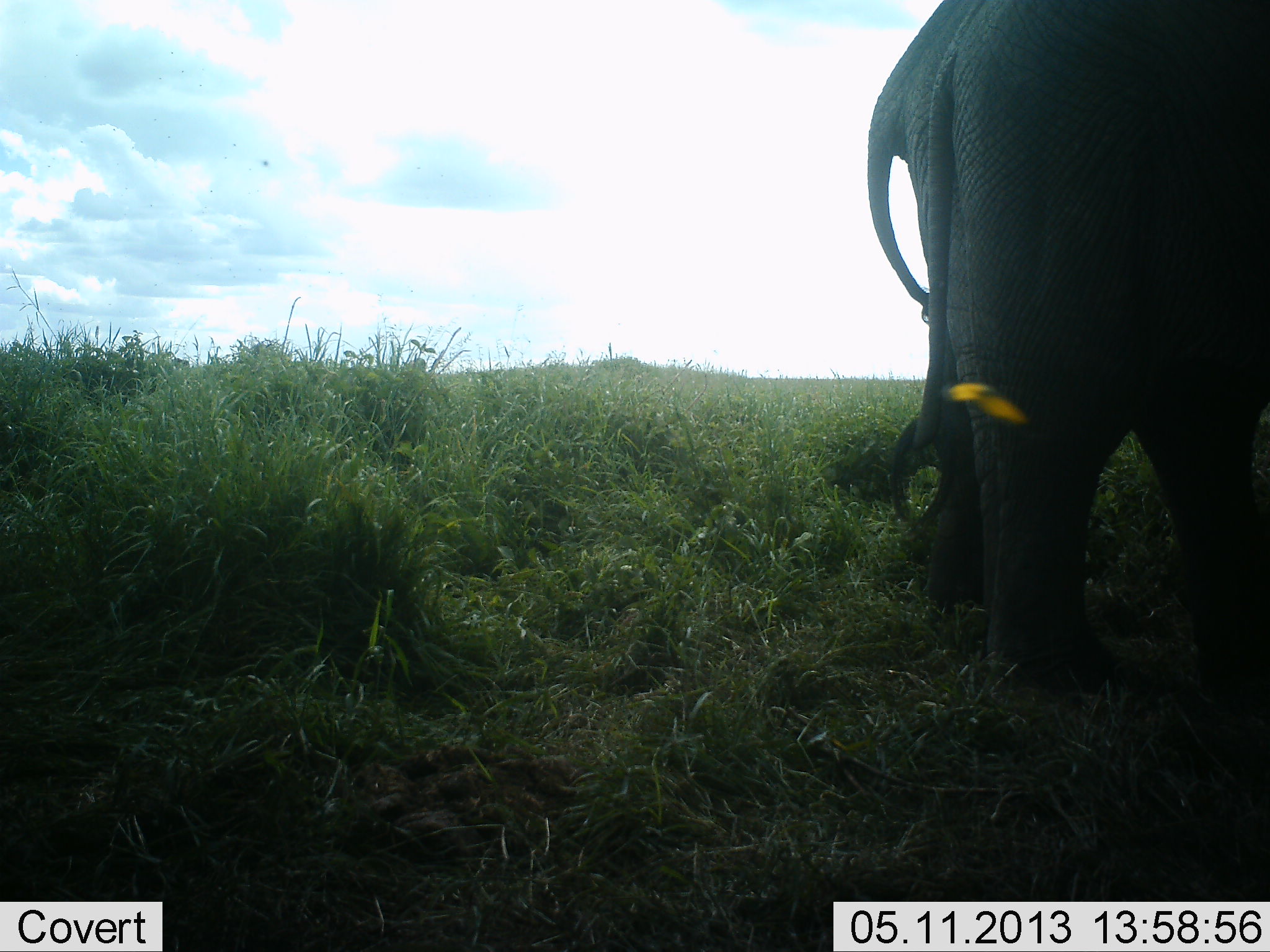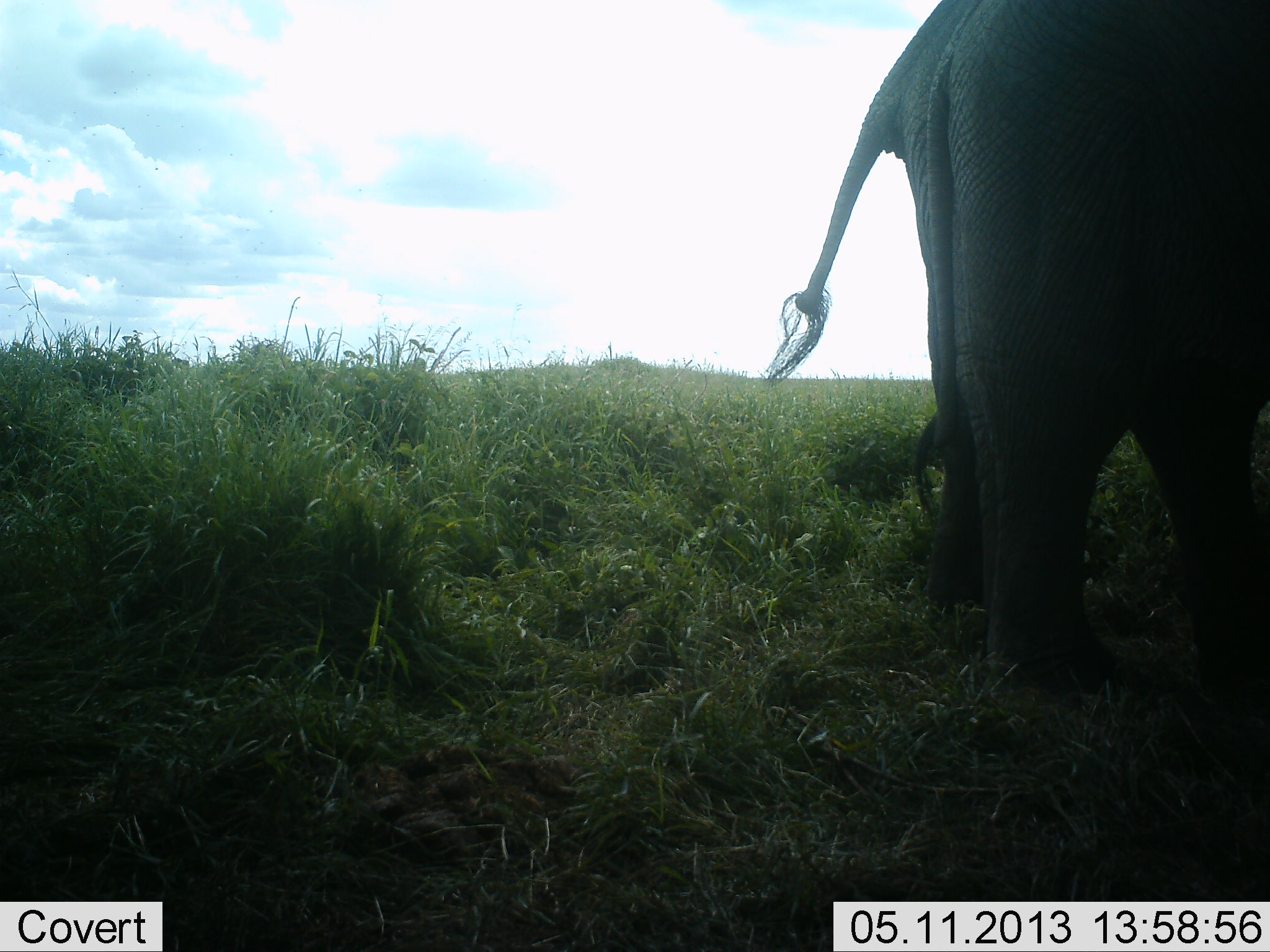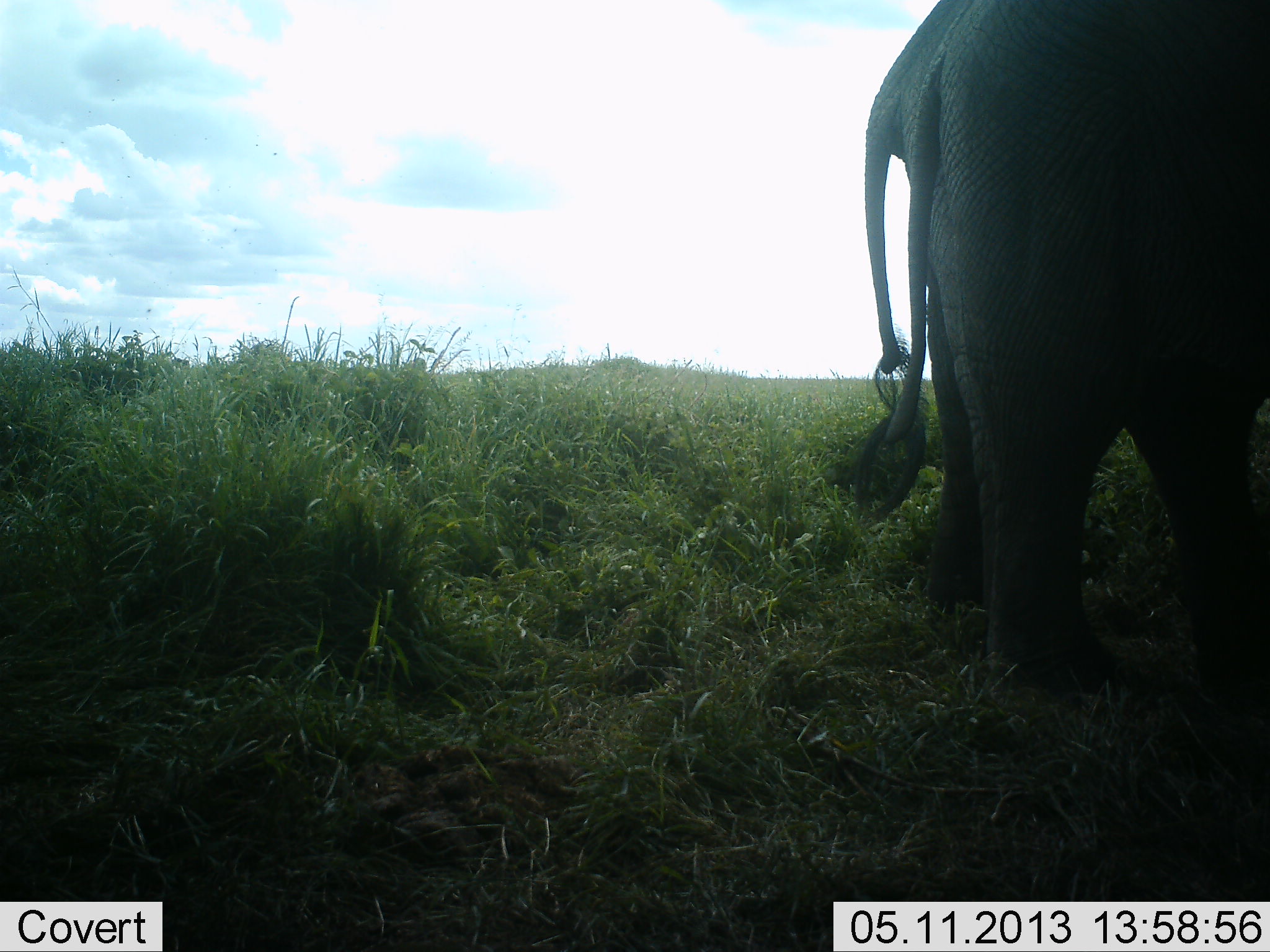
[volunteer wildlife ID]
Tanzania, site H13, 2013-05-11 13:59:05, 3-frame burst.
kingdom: Animalia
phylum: Chordata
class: Mammalia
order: Proboscidea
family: Elephantidae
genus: Loxodonta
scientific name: Loxodonta africana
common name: african bush elephant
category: elephant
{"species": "elephant (african bush elephant) (Loxodonta africana)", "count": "2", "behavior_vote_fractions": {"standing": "100%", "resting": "0%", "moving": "5%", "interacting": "0%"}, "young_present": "11%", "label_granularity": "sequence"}